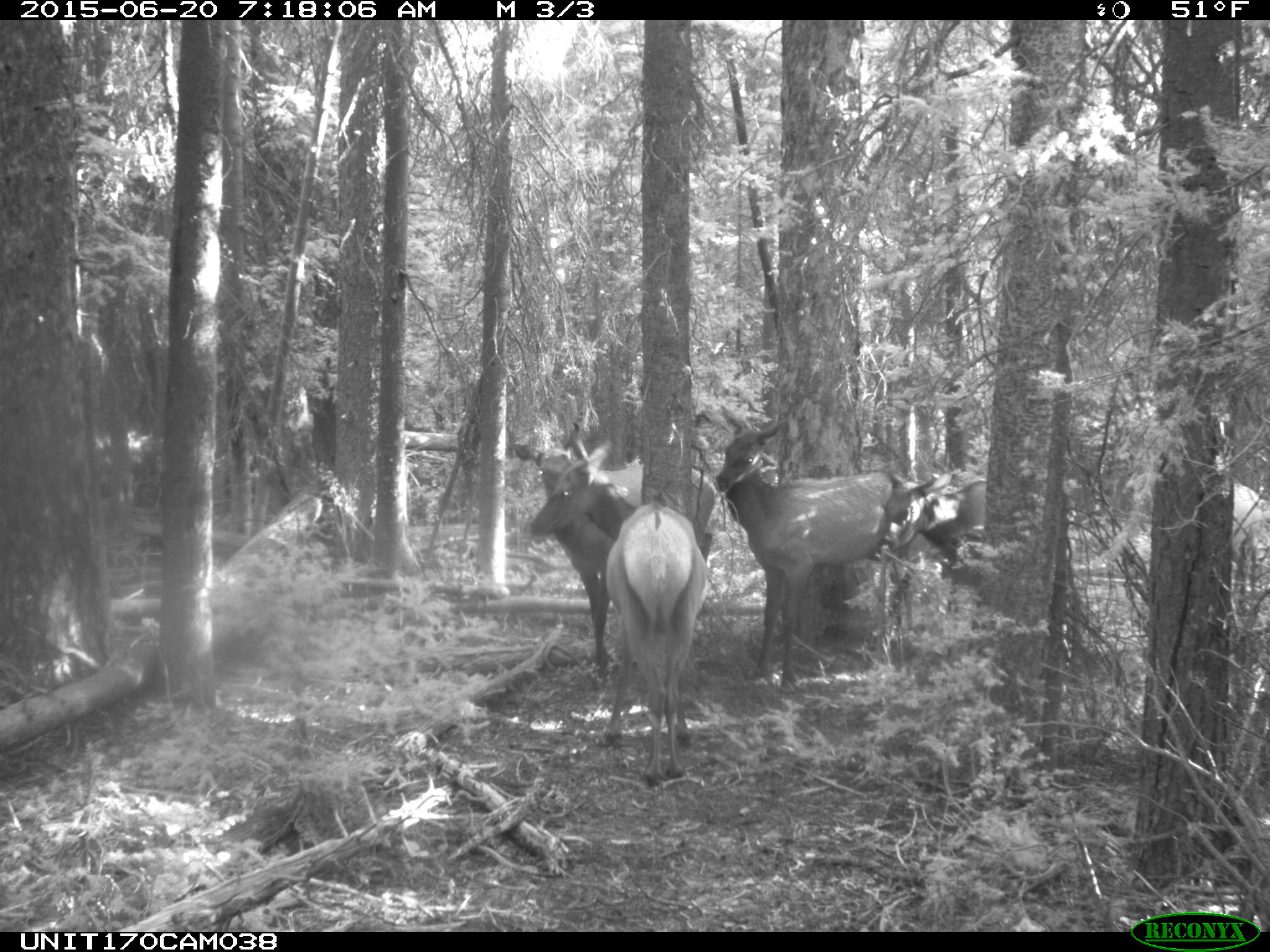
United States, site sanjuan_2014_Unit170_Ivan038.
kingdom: Animalia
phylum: Chordata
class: Mammalia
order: Artiodactyla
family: Cervidae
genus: Cervus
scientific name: Cervus elaphus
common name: red deer